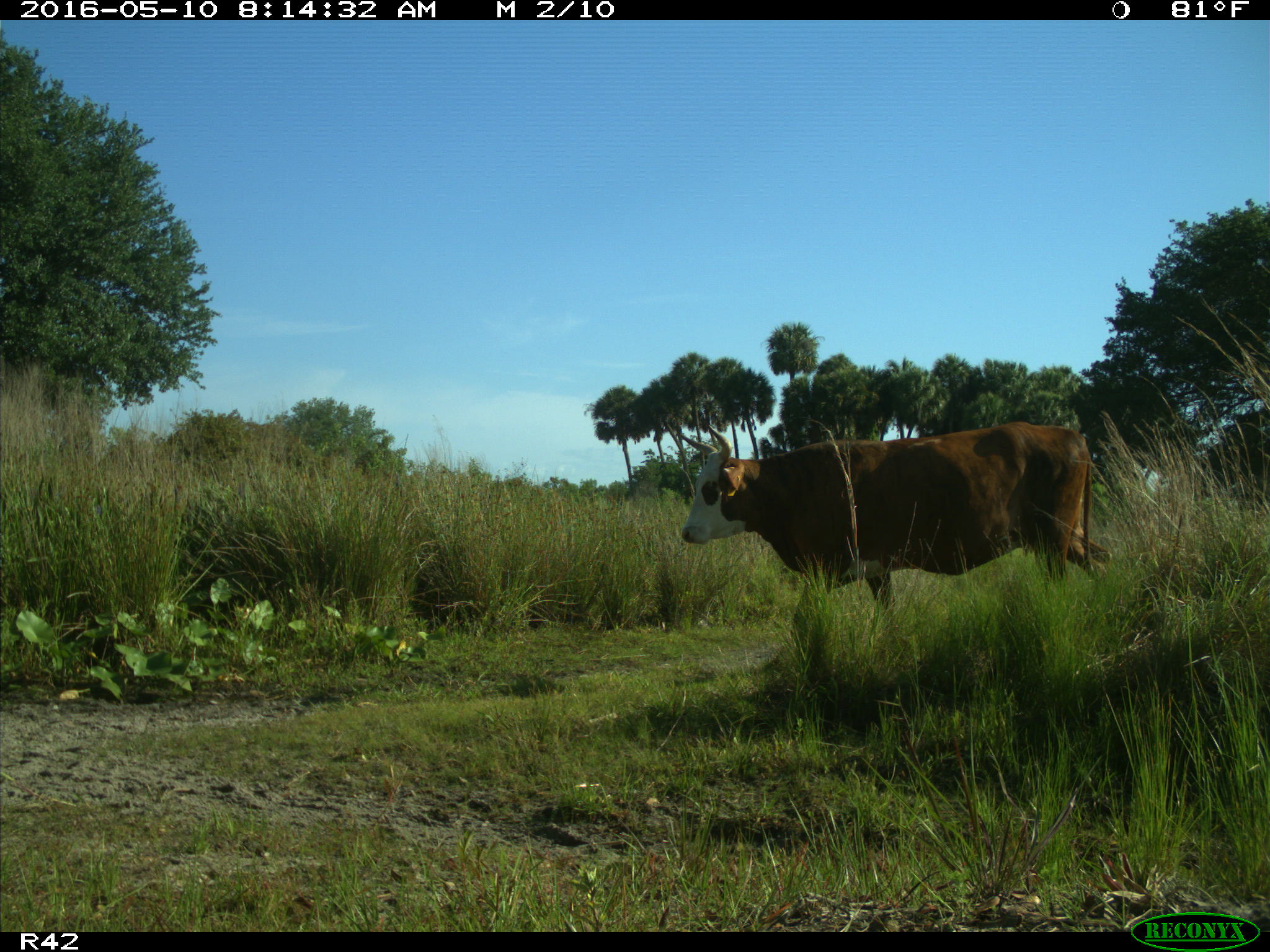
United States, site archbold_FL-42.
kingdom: Animalia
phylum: Chordata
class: Mammalia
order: Artiodactyla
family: Bovidae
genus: Bos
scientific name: Bos taurus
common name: domestic cow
Bos taurus (domestic cow).